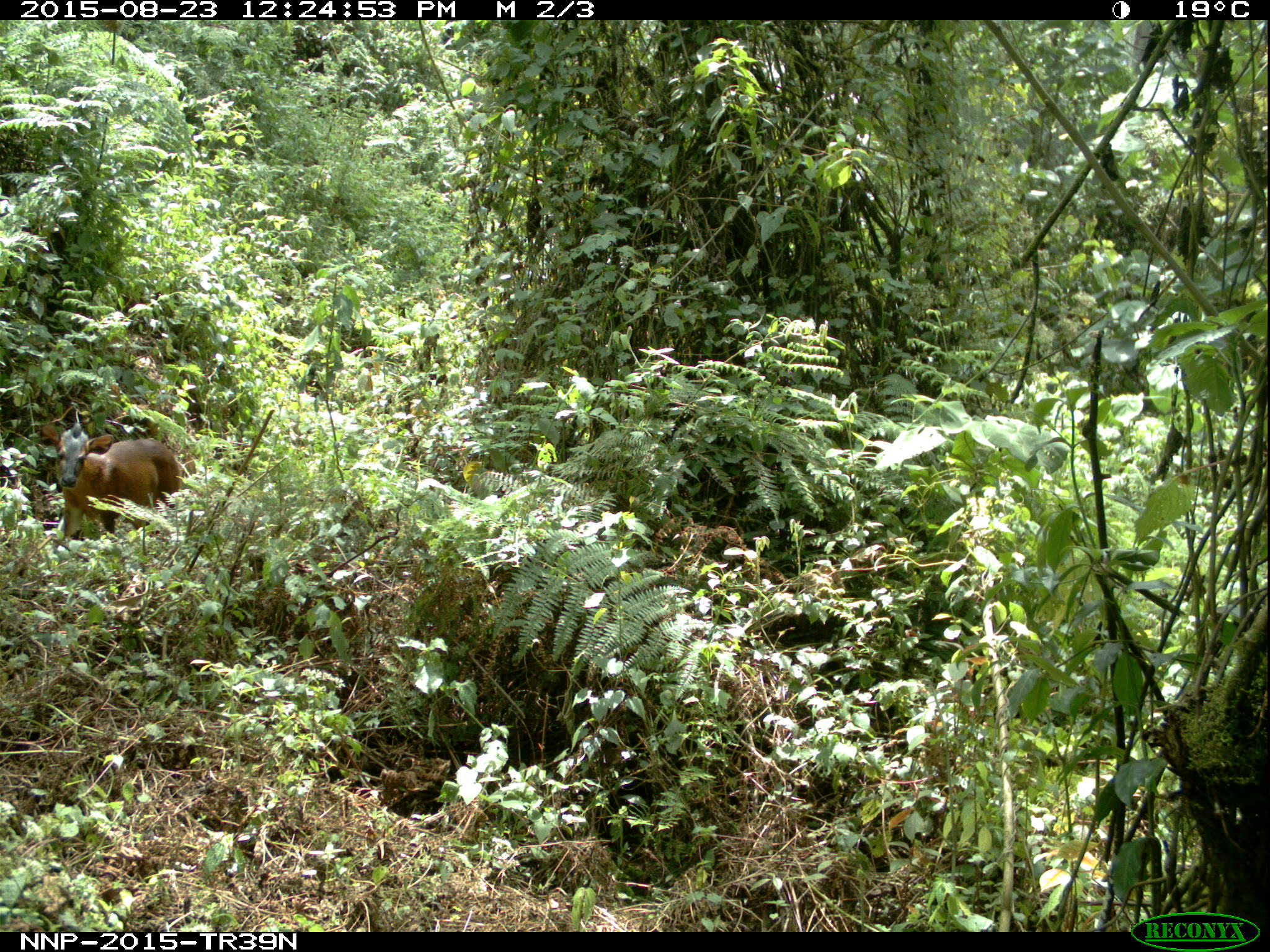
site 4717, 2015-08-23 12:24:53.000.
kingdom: Animalia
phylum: Chordata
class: Mammalia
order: Artiodactyla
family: Bovidae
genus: Cephalophus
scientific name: Cephalophus nigrifrons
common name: black-fronted duiker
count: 1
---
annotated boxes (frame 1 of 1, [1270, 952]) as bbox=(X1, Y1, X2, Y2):
cephalophus nigrifrons: bbox=(39, 420, 181, 539)